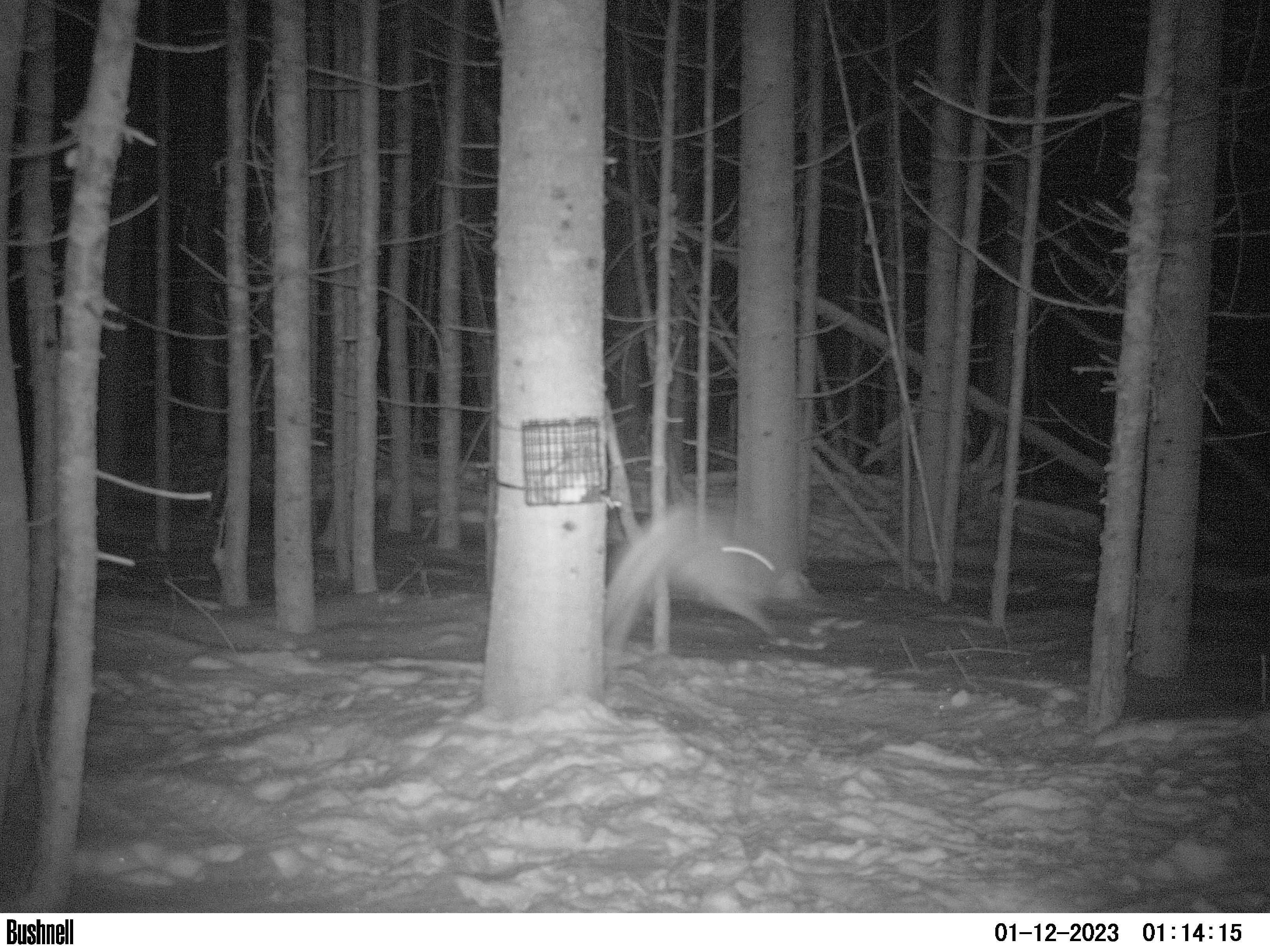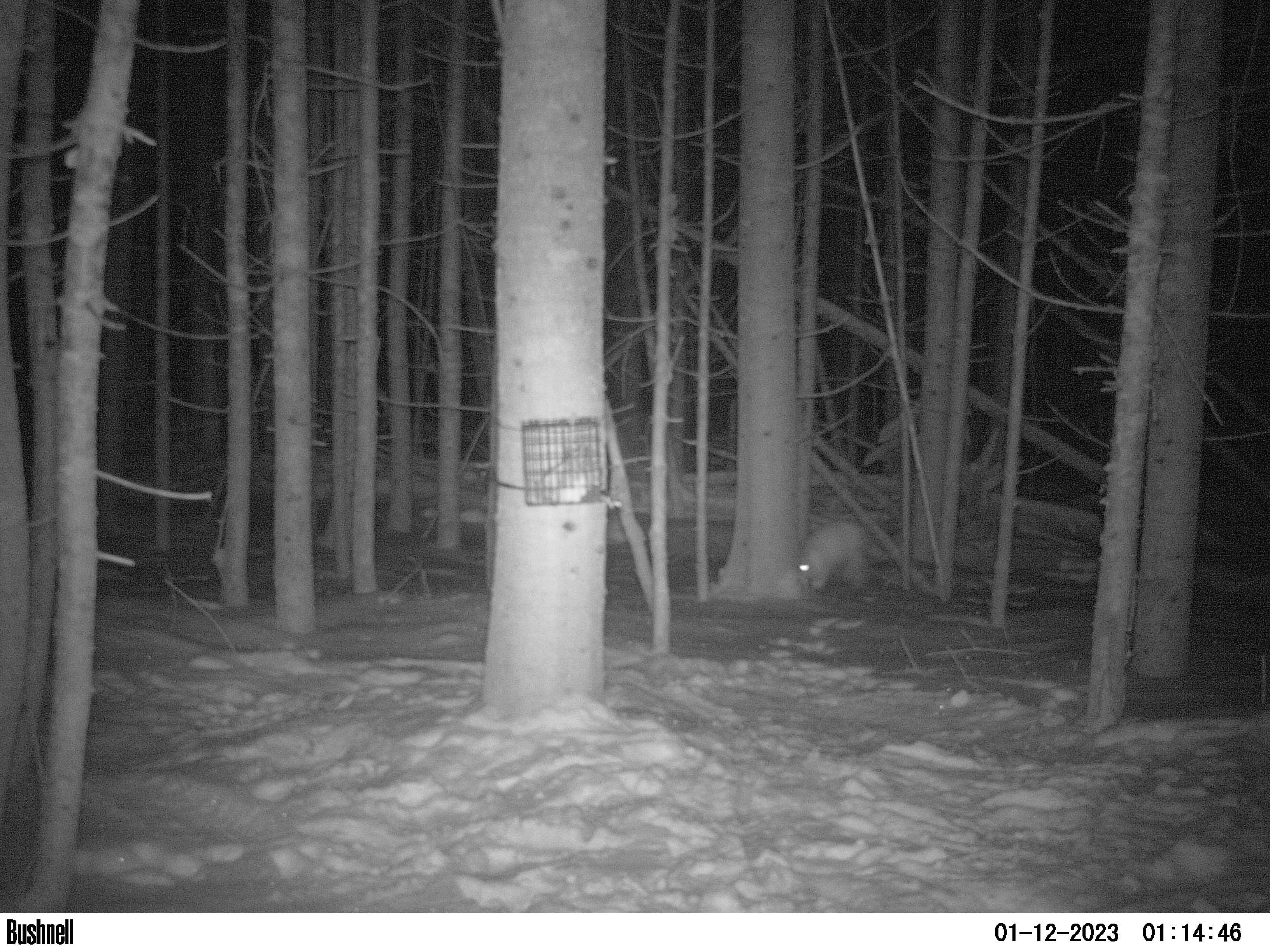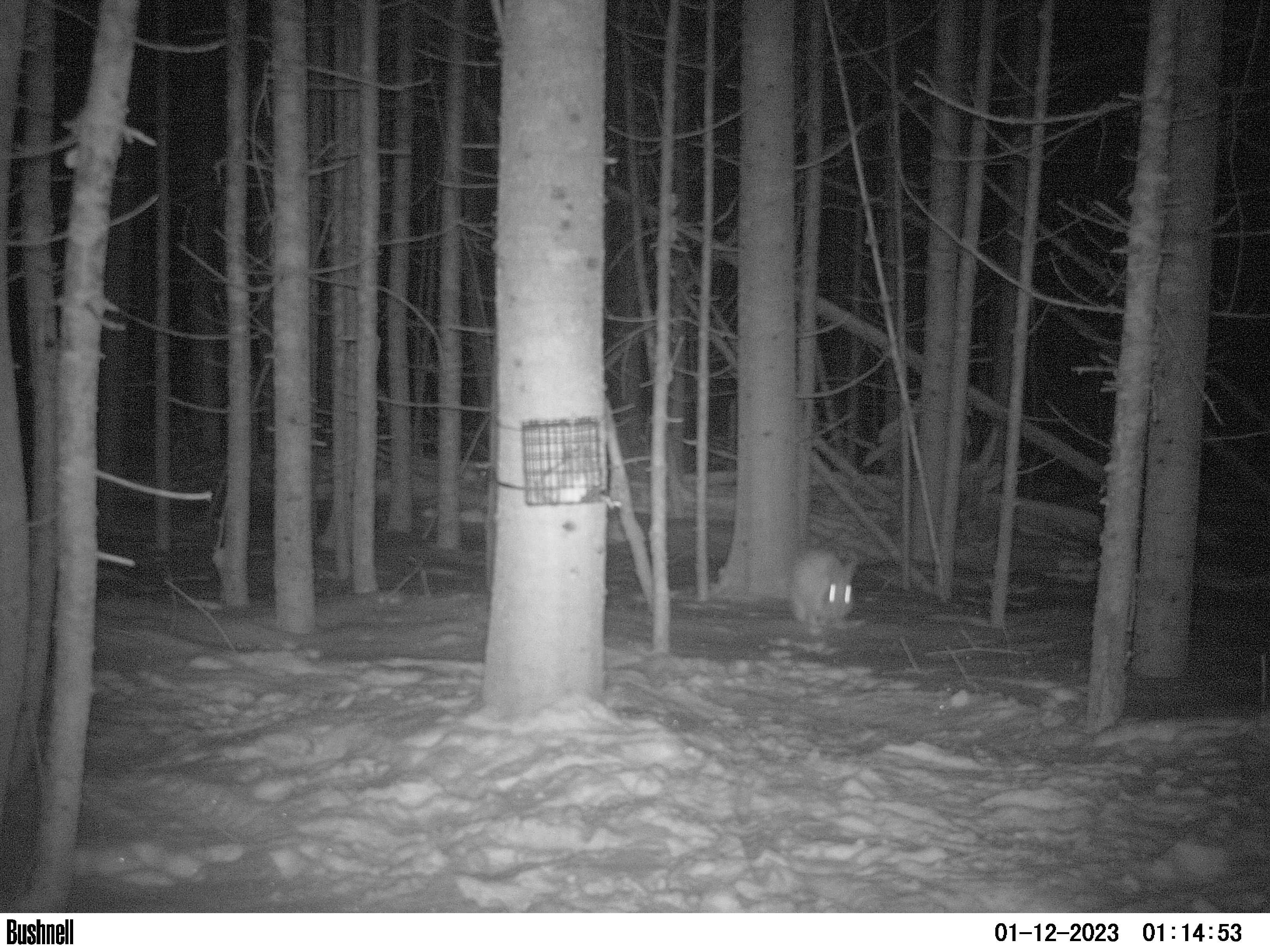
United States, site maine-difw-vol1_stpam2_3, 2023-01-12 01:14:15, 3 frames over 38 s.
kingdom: Animalia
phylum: Chordata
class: Mammalia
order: Lagomorpha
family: Leporidae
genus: Lepus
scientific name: Lepus americanus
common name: snowshoe hare